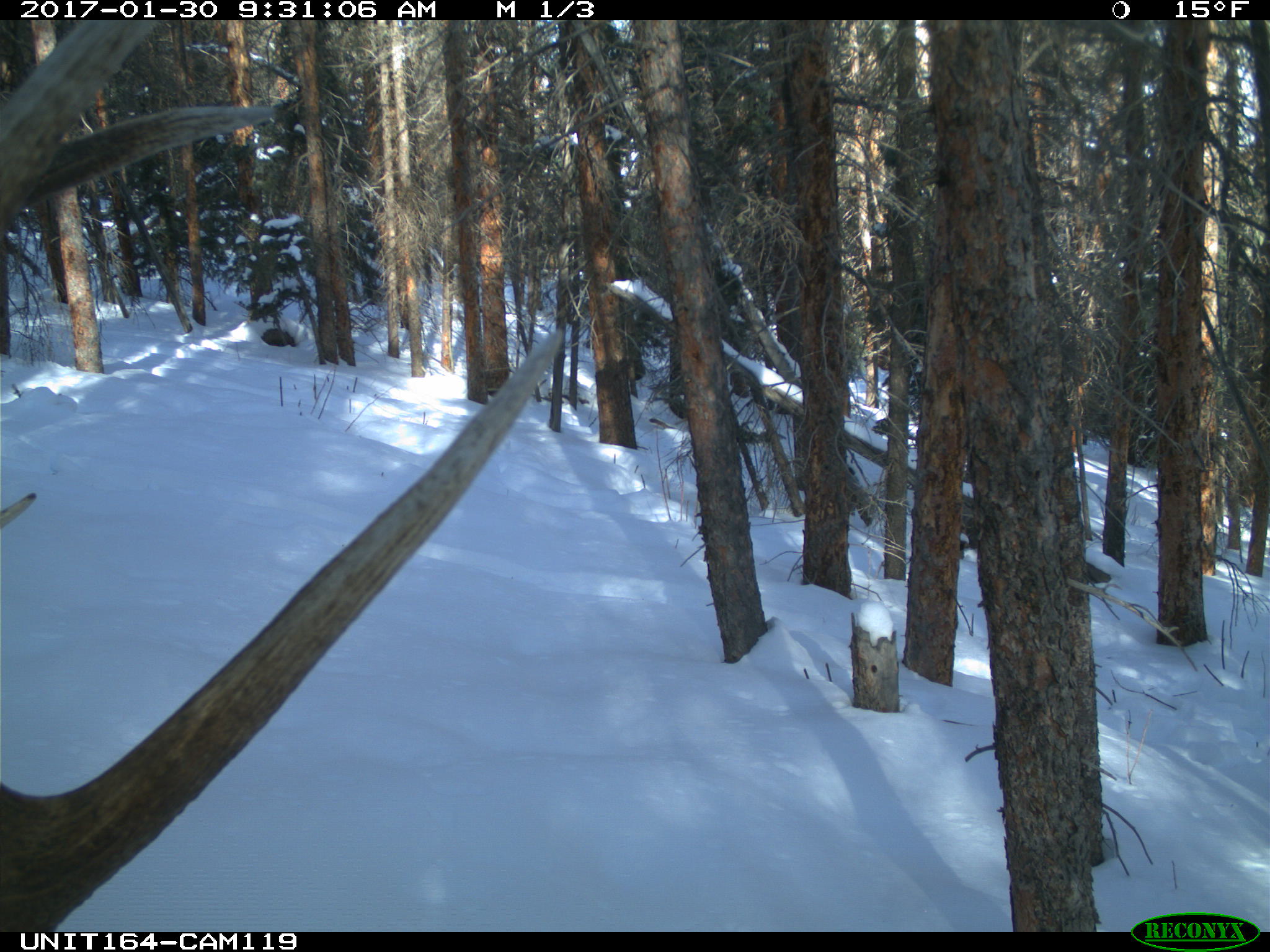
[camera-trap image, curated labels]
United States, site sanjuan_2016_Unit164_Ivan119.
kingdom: Animalia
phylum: Chordata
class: Mammalia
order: Artiodactyla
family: Cervidae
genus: Cervus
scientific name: Cervus elaphus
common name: red deer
Cervus elaphus (red deer).